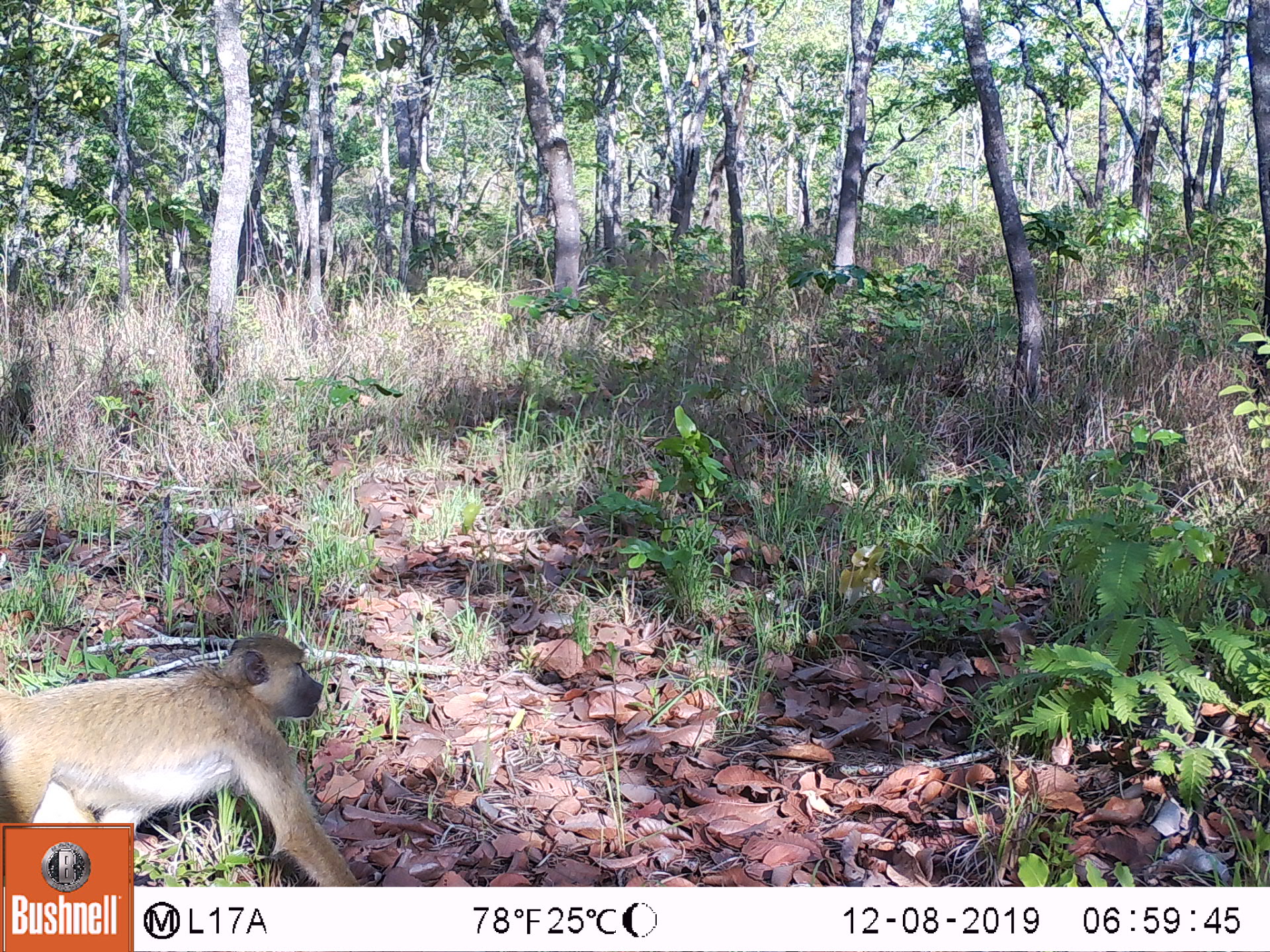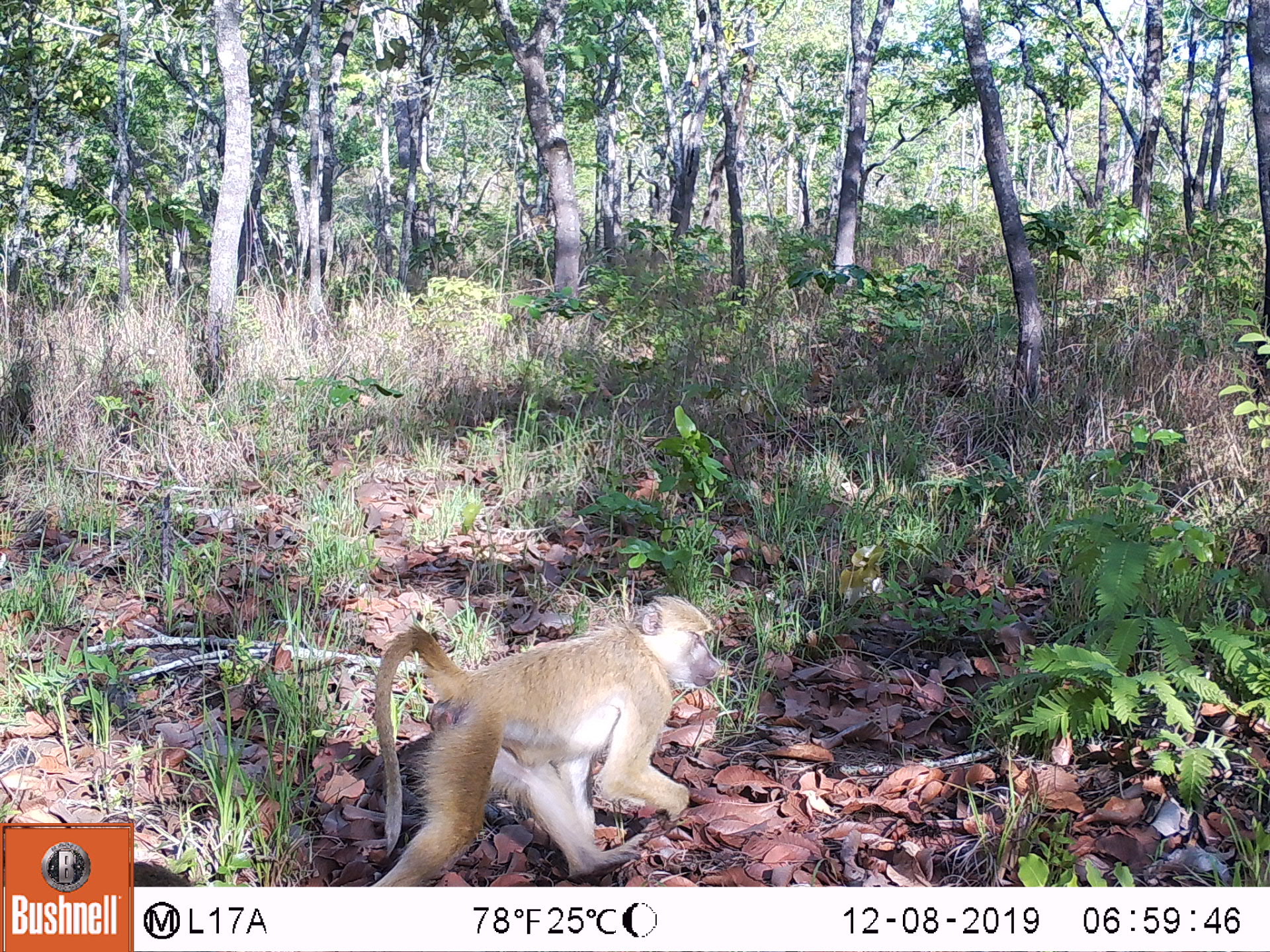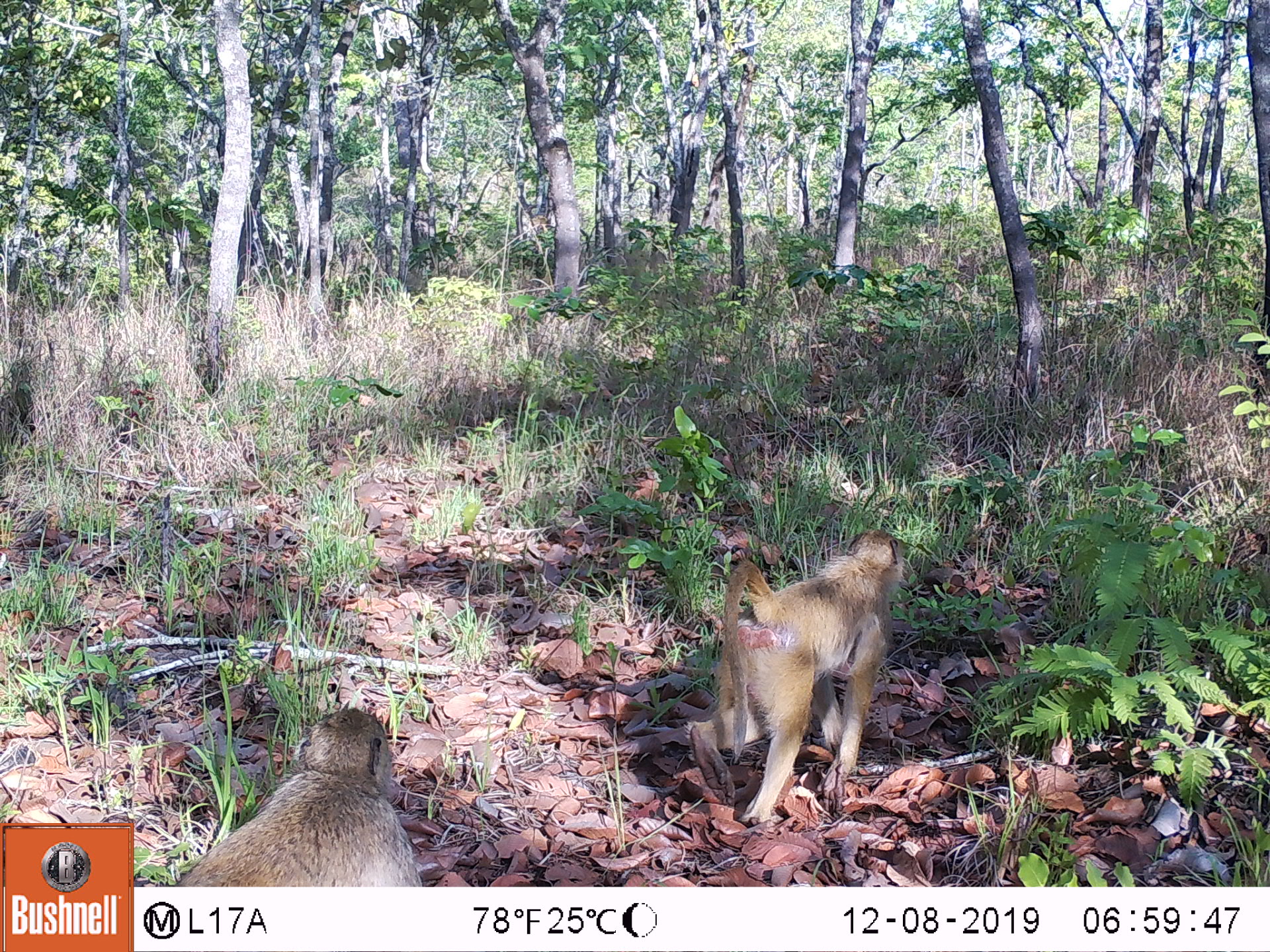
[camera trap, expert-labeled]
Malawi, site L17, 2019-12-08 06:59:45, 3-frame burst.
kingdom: Animalia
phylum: Chordata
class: Mammalia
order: Primates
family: Cercopithecidae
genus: Papio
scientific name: Papio cynocephalus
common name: yellow baboon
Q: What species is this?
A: Yellow baboon (Papio cynocephalus).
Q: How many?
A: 1.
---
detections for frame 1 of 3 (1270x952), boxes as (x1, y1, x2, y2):
yellow baboon: (2, 634, 332, 818)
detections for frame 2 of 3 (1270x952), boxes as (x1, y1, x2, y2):
yellow baboon: (352, 590, 722, 883)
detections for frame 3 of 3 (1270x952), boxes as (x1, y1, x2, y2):
yellow baboon: (690, 526, 909, 828); (169, 705, 428, 880)